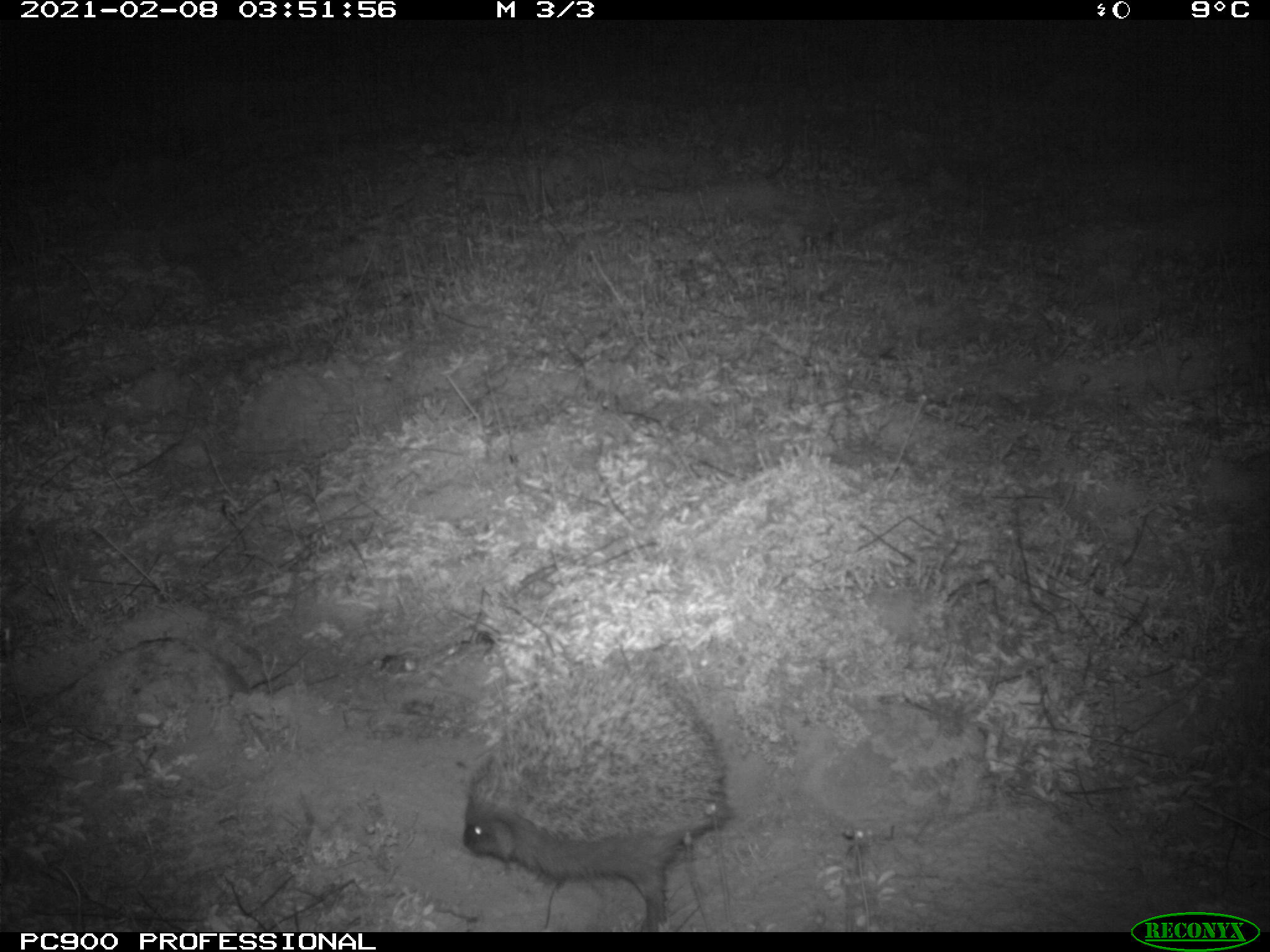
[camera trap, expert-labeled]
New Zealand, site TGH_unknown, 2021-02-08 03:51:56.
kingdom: Animalia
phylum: Chordata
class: Mammalia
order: Eulipotyphla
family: Erinaceidae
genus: Erinaceus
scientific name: Erinaceus europaeus europaeus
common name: european hedgehog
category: hedgehog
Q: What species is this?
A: Hedgehog (european hedgehog) (Erinaceus europaeus europaeus).